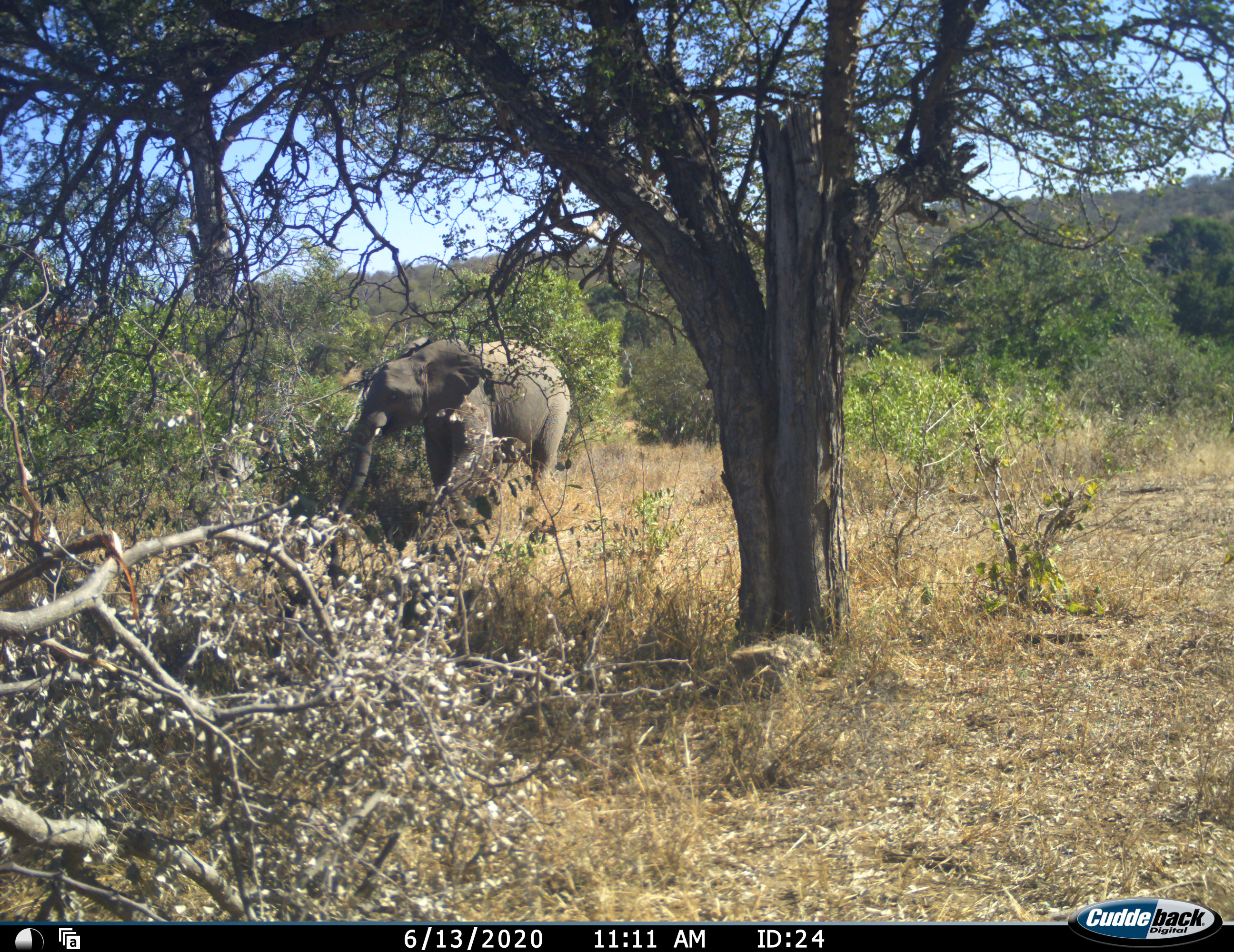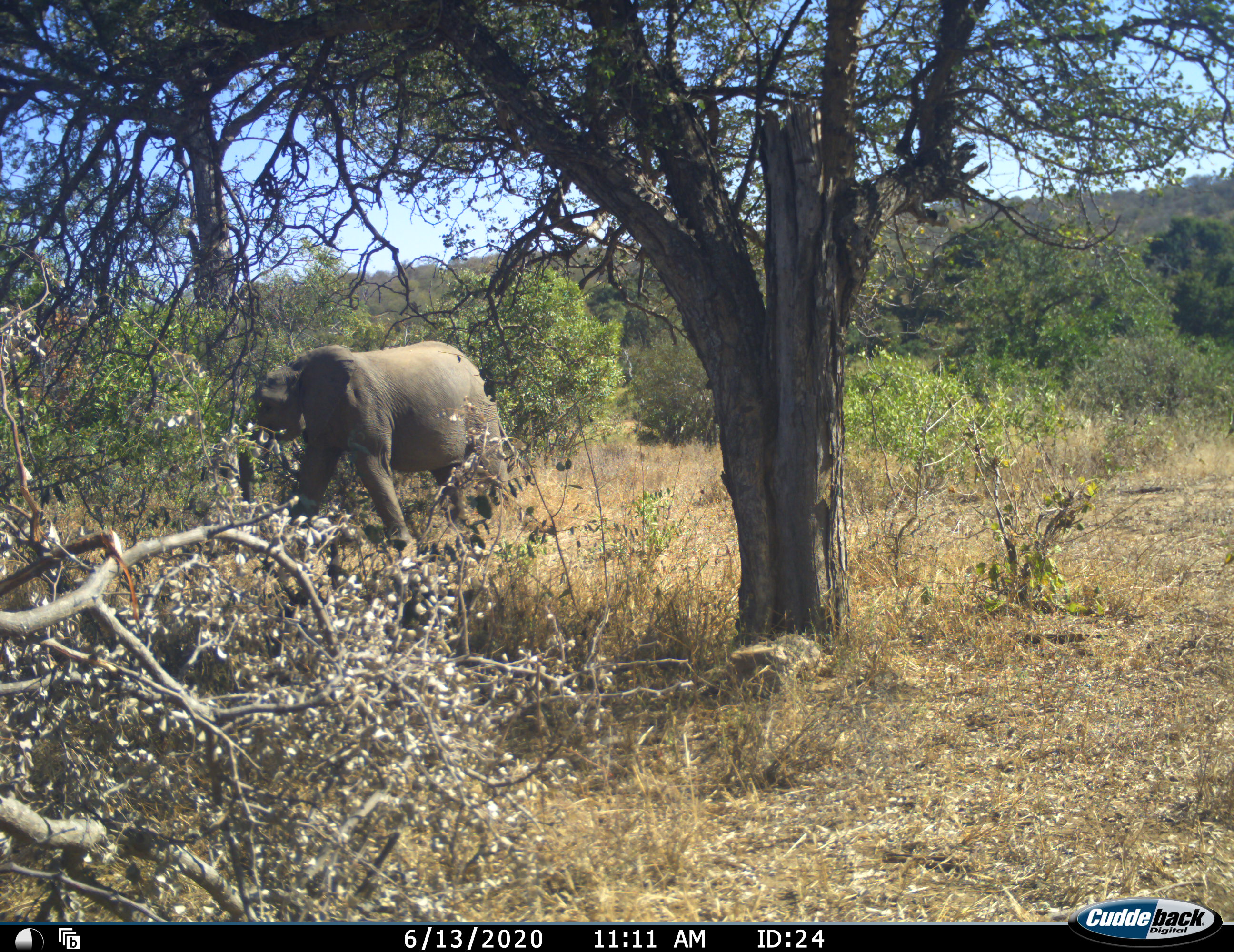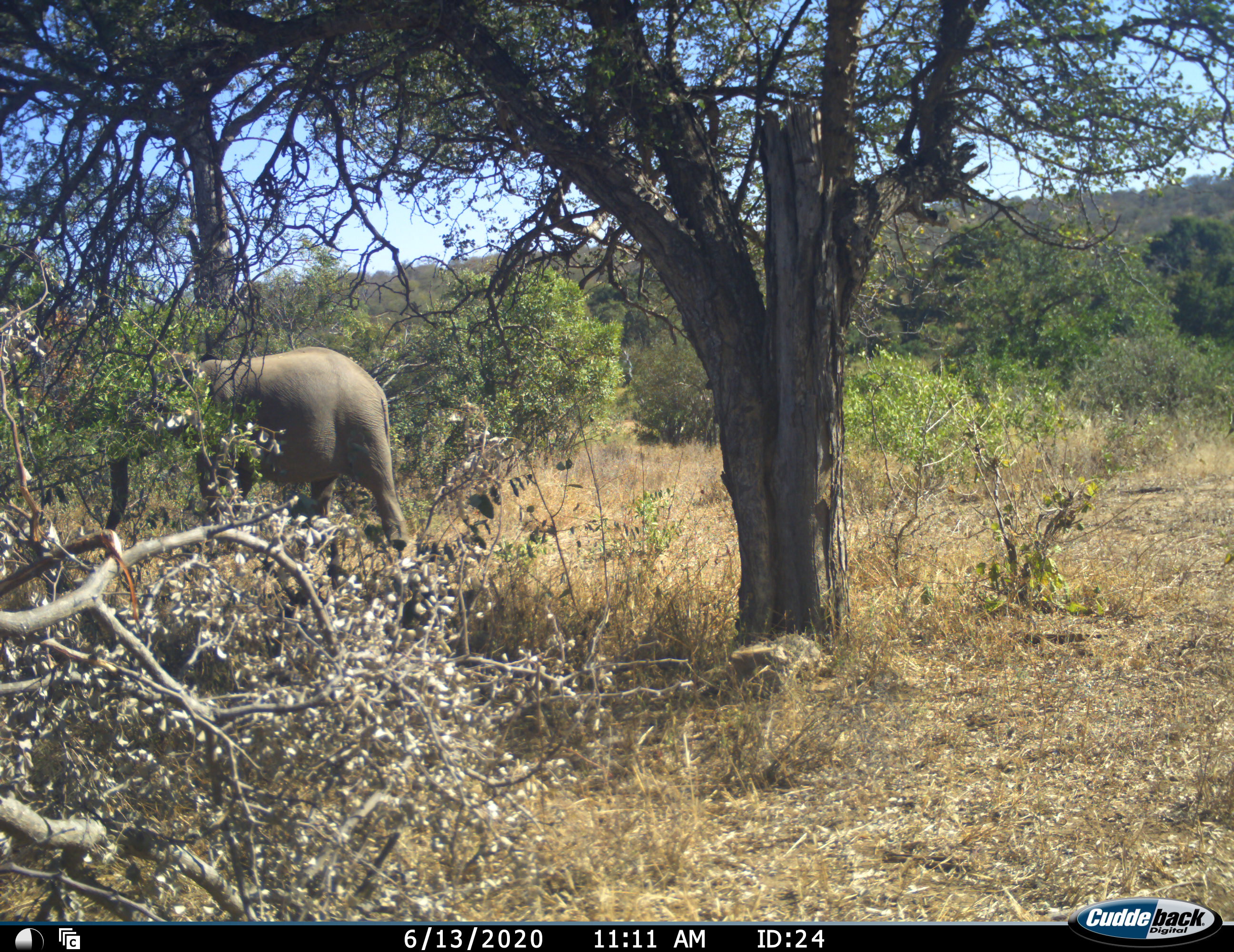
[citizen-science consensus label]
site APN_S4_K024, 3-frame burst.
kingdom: Animalia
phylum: Chordata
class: Mammalia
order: Proboscidea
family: Elephantidae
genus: Loxodonta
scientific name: Loxodonta africana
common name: african bush elephant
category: elephant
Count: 1.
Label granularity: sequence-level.